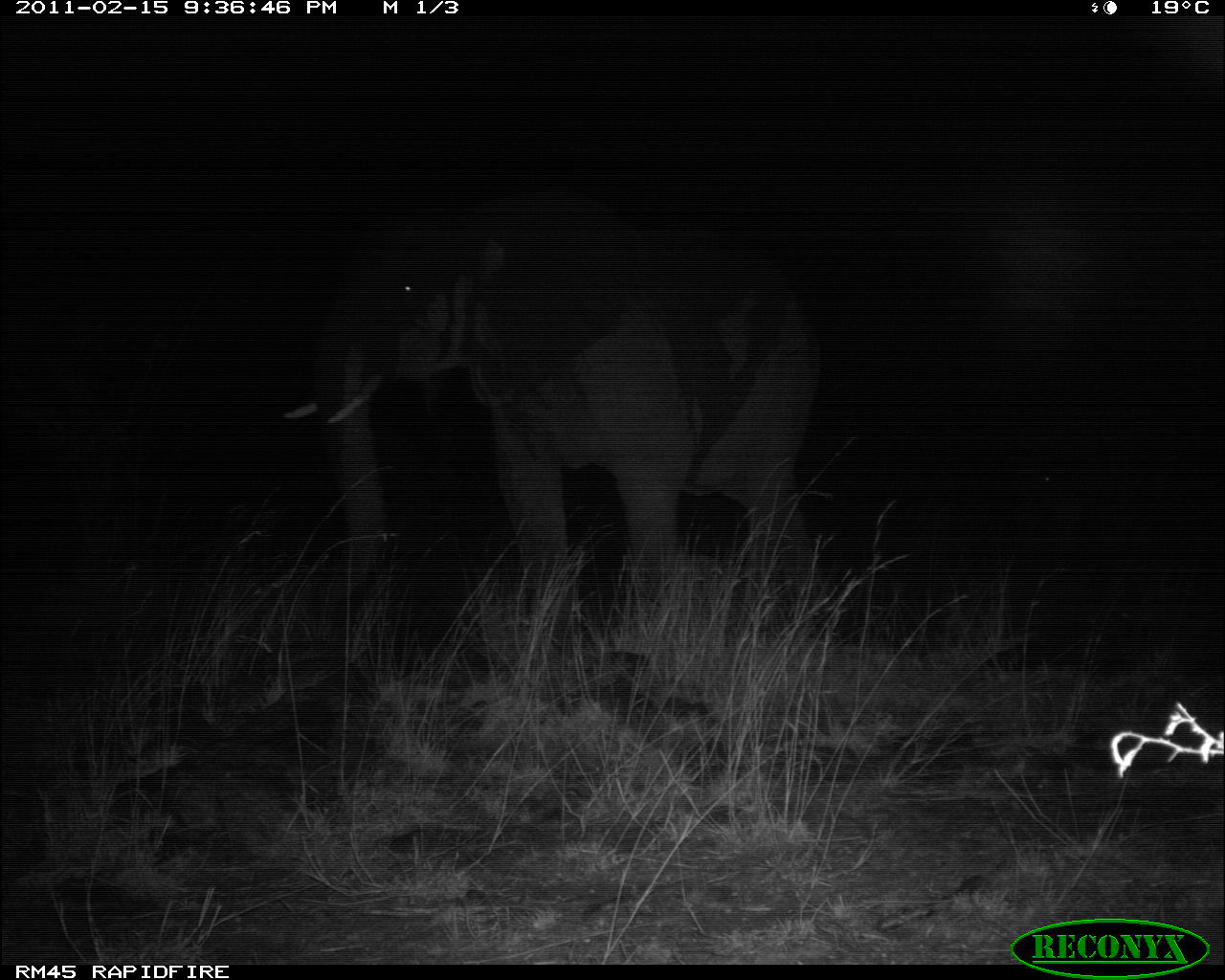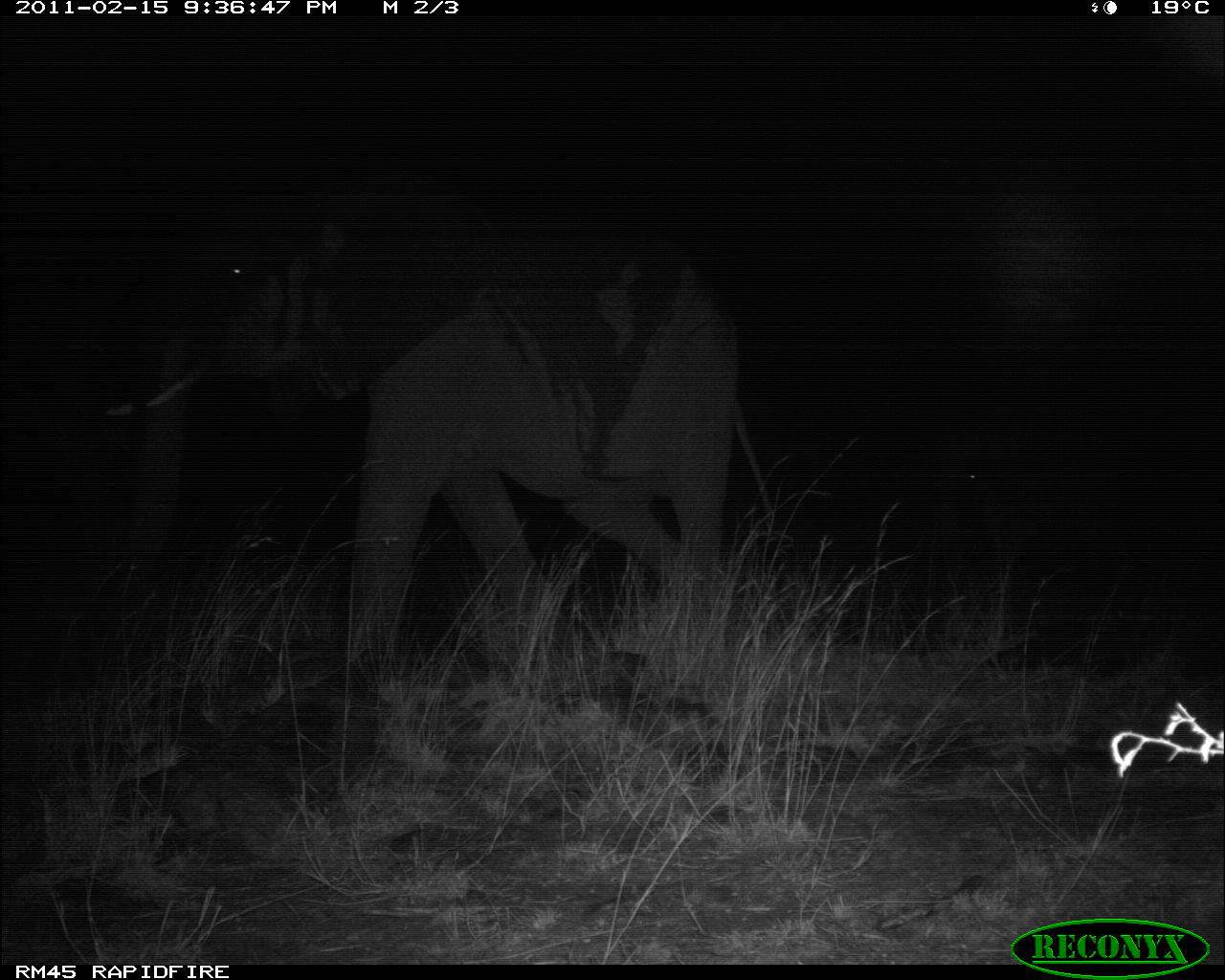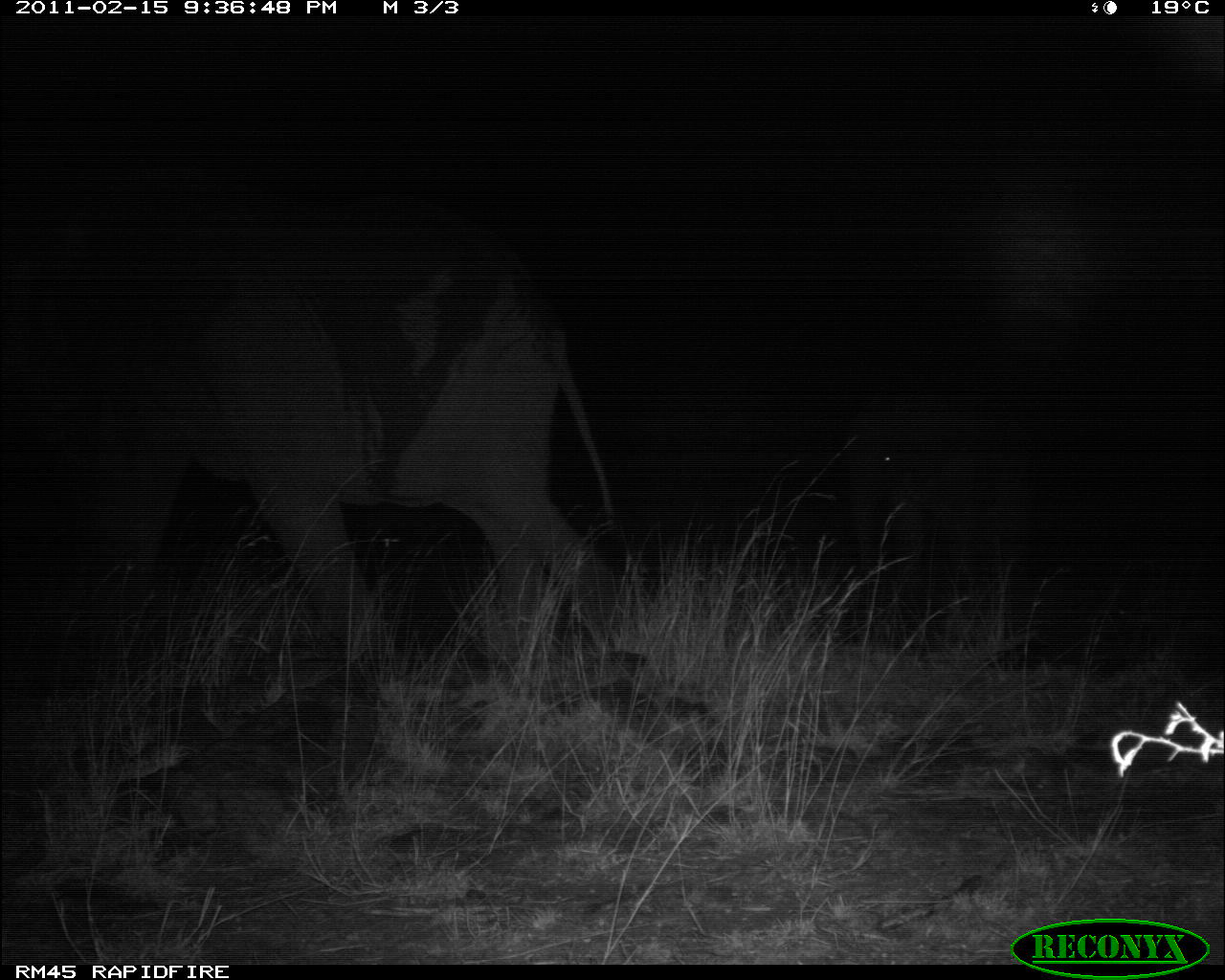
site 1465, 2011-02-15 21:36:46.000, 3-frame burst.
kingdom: Animalia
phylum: Chordata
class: Mammalia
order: Proboscidea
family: Elephantidae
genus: Loxodonta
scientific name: Loxodonta africana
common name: african bush elephant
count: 2